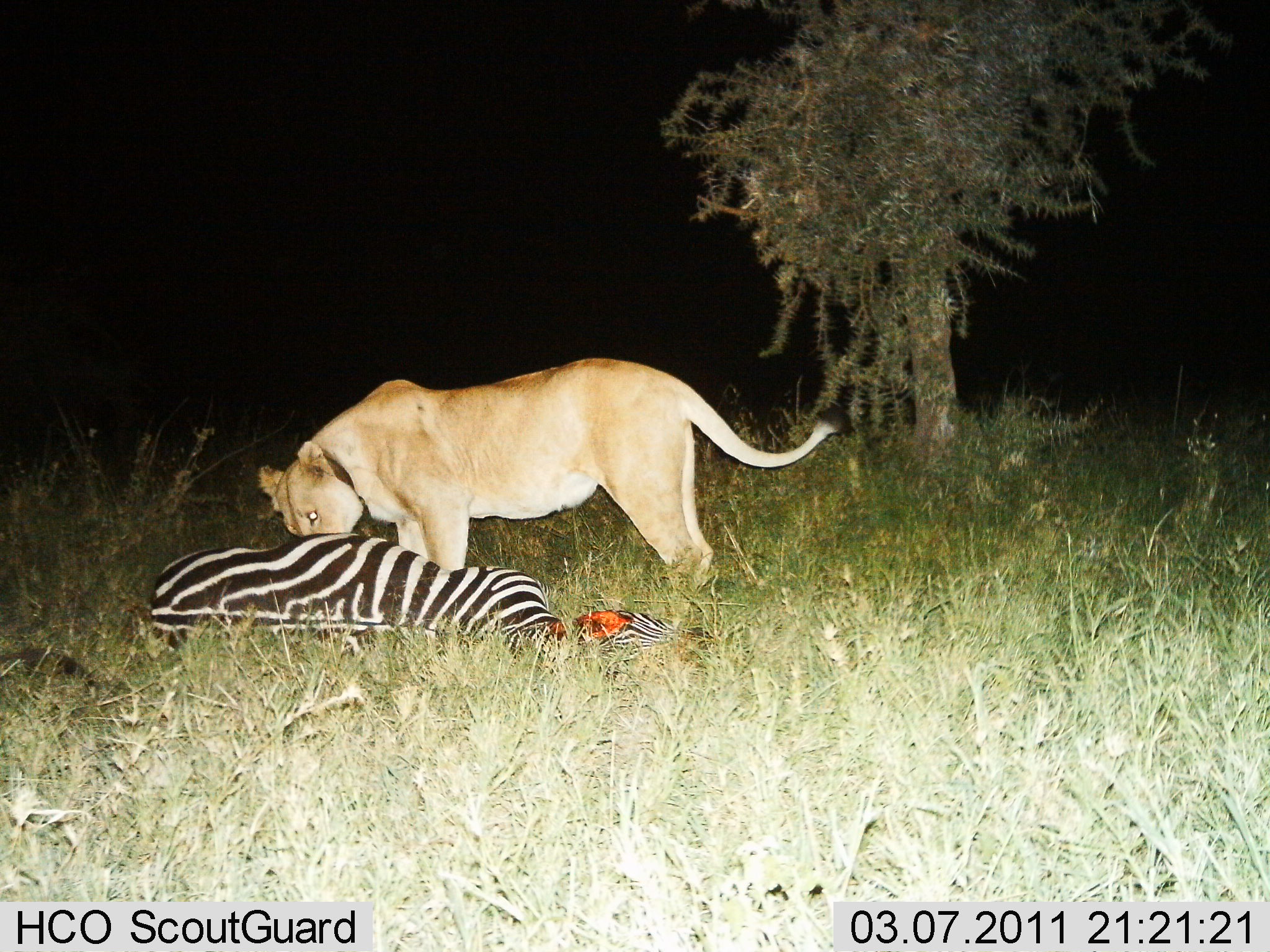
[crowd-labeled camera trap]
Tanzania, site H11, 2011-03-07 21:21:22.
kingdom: Animalia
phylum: Chordata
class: Mammalia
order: Carnivora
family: Felidae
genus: Panthera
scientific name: Panthera leo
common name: lion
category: lionfemale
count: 1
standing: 21%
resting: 0%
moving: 0%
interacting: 7%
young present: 0%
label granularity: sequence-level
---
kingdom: Animalia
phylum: Chordata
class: Mammalia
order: Perissodactyla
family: Equidae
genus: Equus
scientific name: Equus quagga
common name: plains zebra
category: zebra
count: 1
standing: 0%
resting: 67%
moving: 0%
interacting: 33%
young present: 0%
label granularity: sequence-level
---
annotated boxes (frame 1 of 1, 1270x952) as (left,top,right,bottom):
animal: (254,356,850,593); (147,531,679,676)